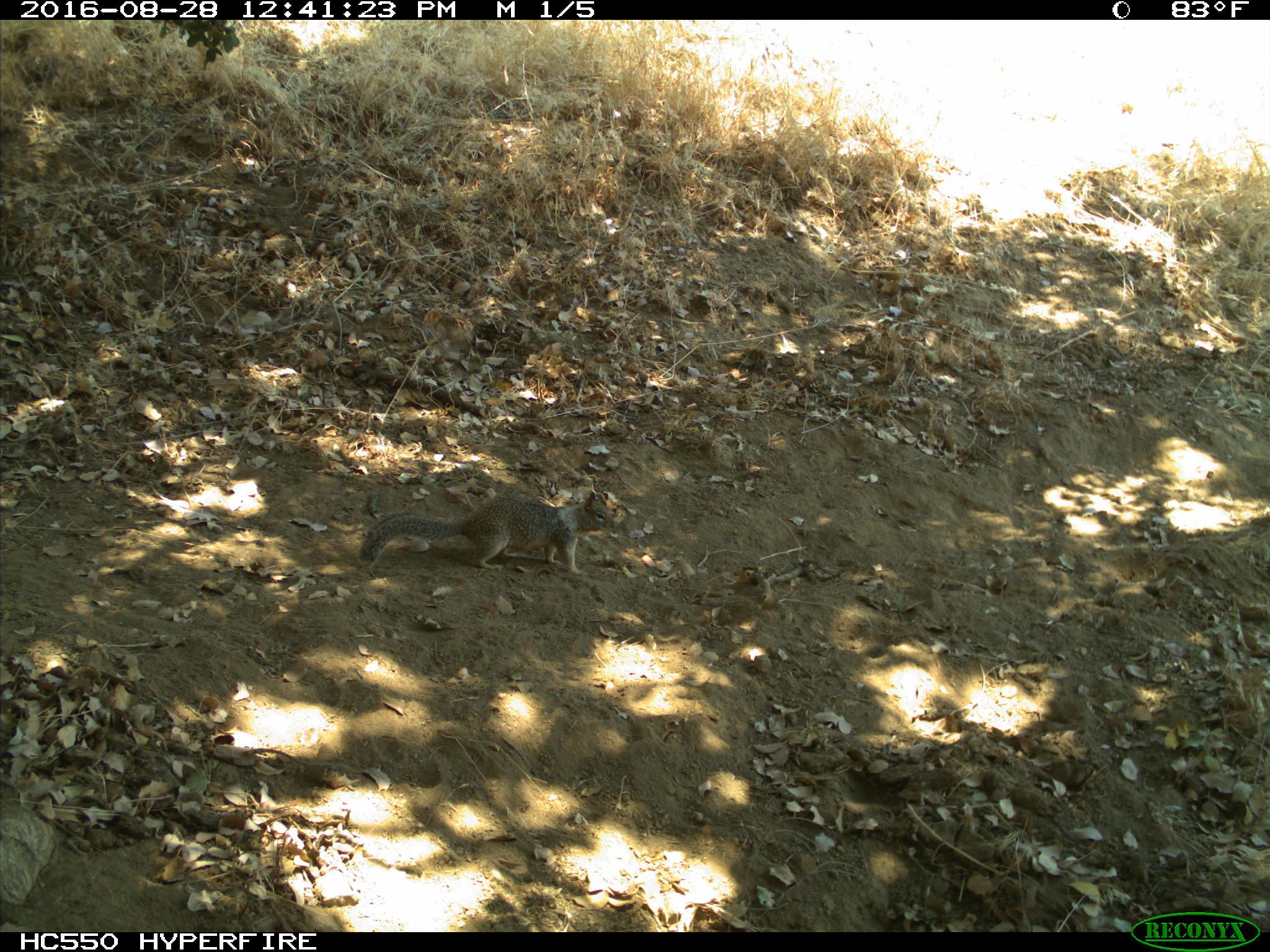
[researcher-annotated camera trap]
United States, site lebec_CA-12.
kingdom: Animalia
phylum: Chordata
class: Mammalia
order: Rodentia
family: Sciuridae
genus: Otospermophilus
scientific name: Otospermophilus beecheyi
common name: california ground squirrel